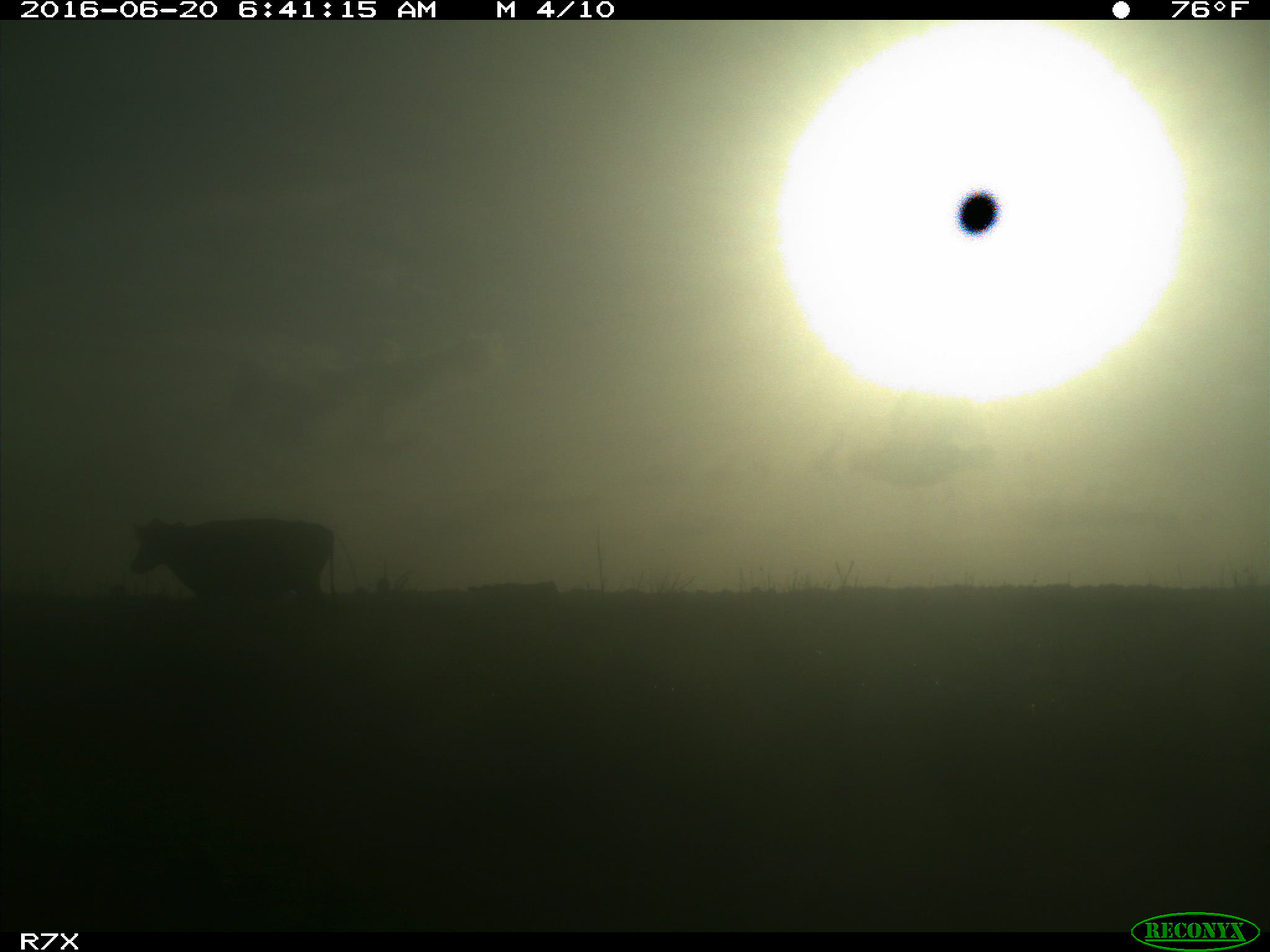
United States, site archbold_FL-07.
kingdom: Animalia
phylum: Chordata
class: Mammalia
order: Artiodactyla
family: Bovidae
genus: Bos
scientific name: Bos taurus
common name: domestic cow